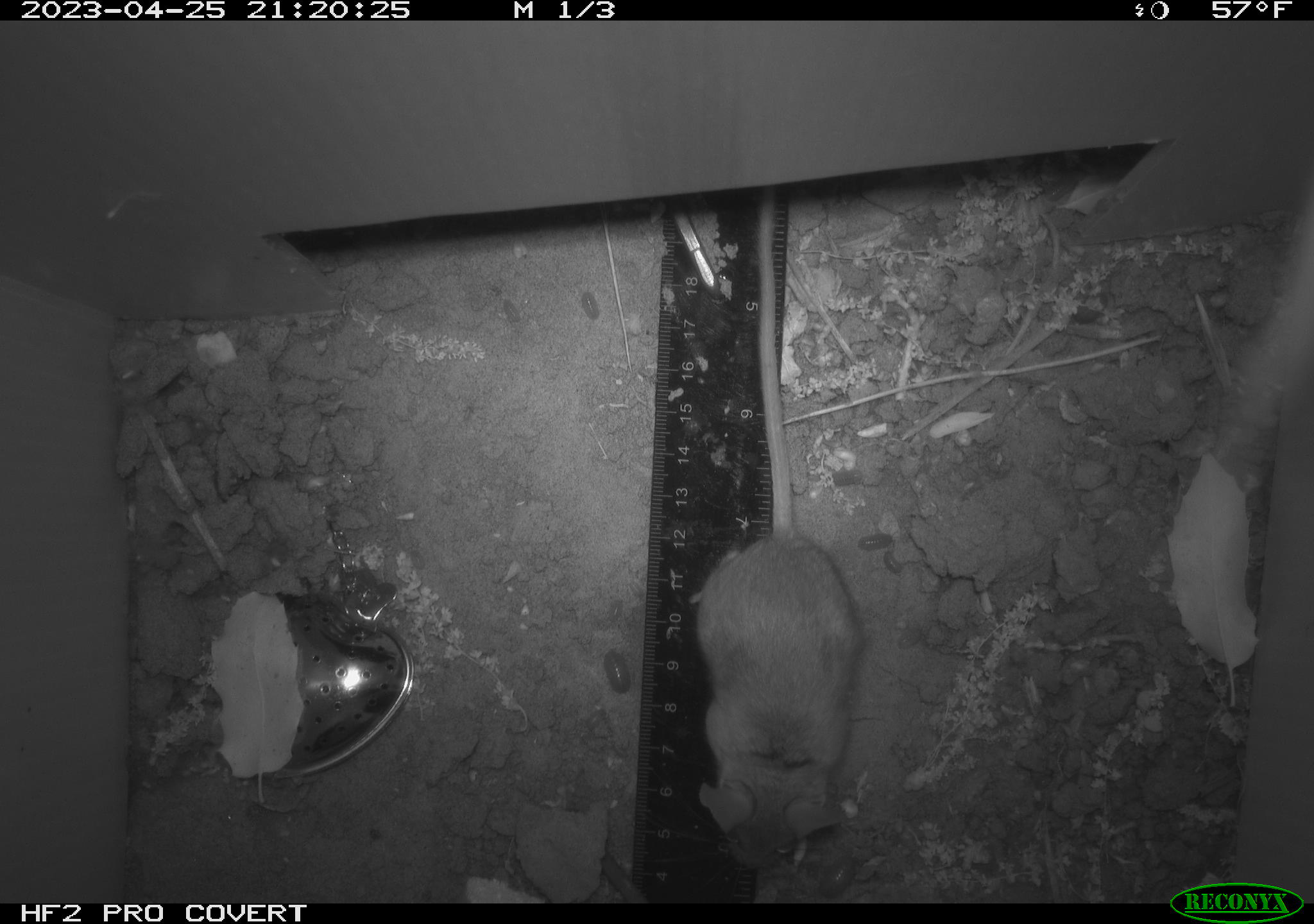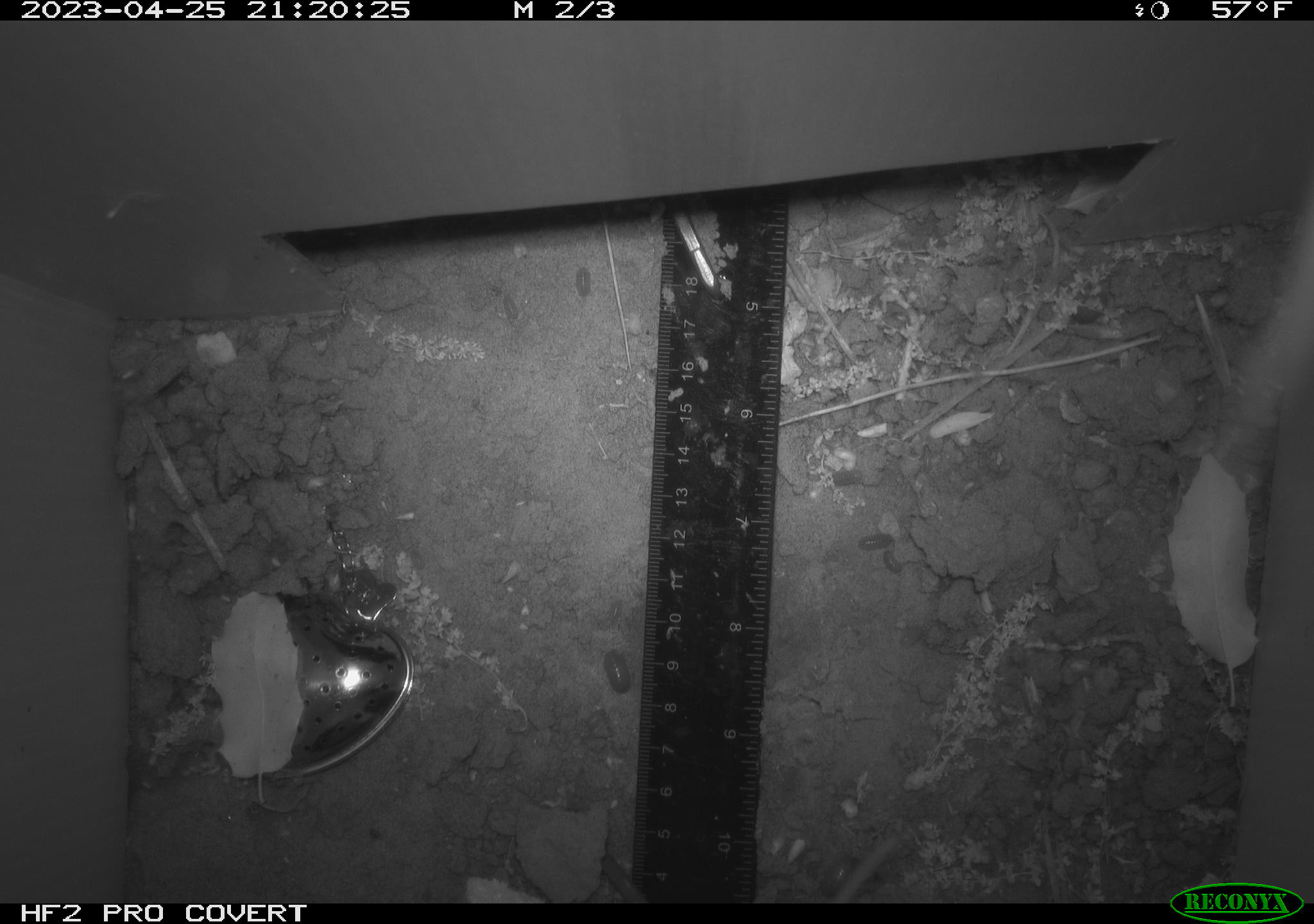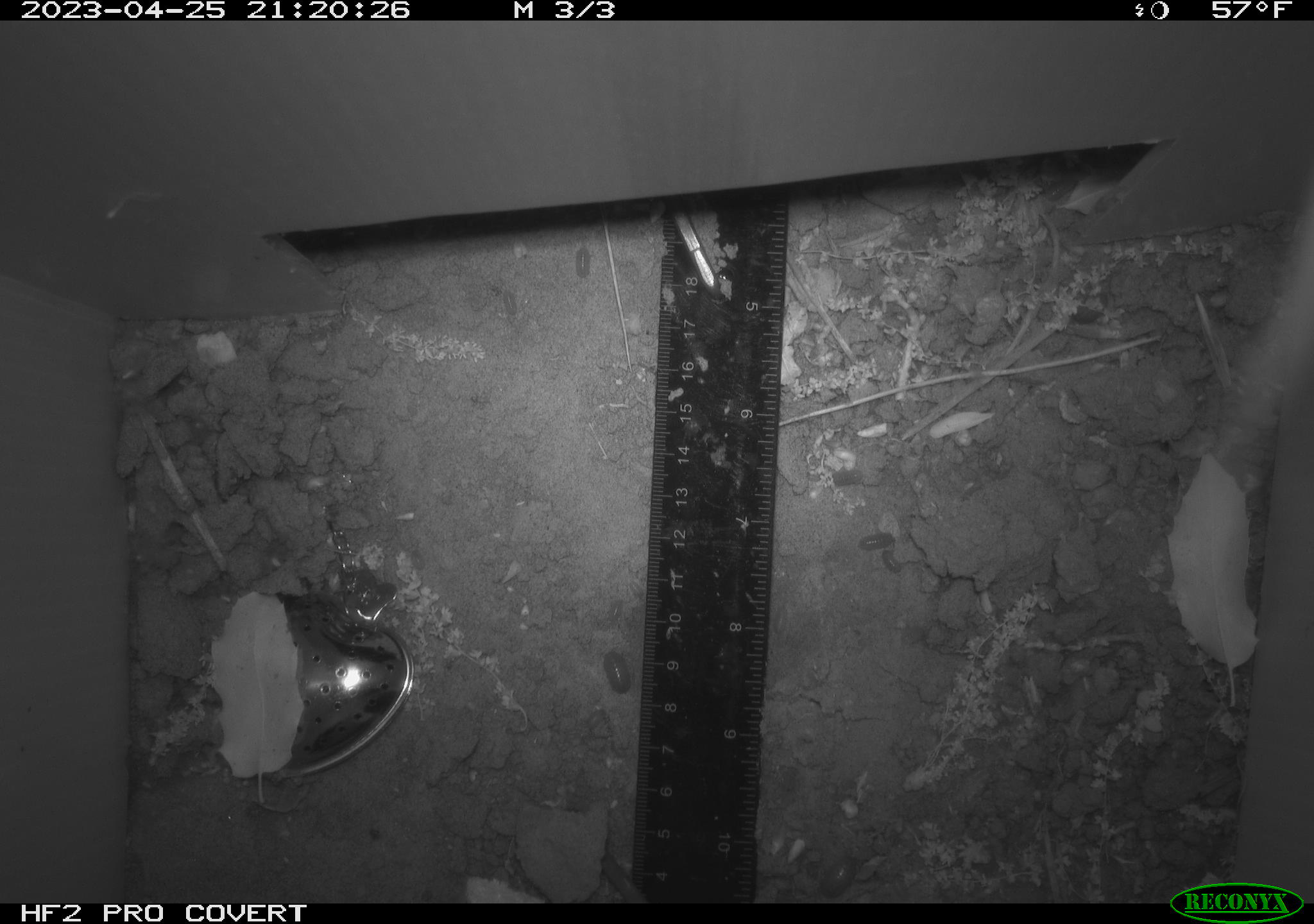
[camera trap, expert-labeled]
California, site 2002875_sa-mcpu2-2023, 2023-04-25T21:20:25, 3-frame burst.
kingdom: Animalia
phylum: Chordata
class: Mammalia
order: Rodentia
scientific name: Rodentia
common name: mouse species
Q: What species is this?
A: Mouse species (Rodentia).